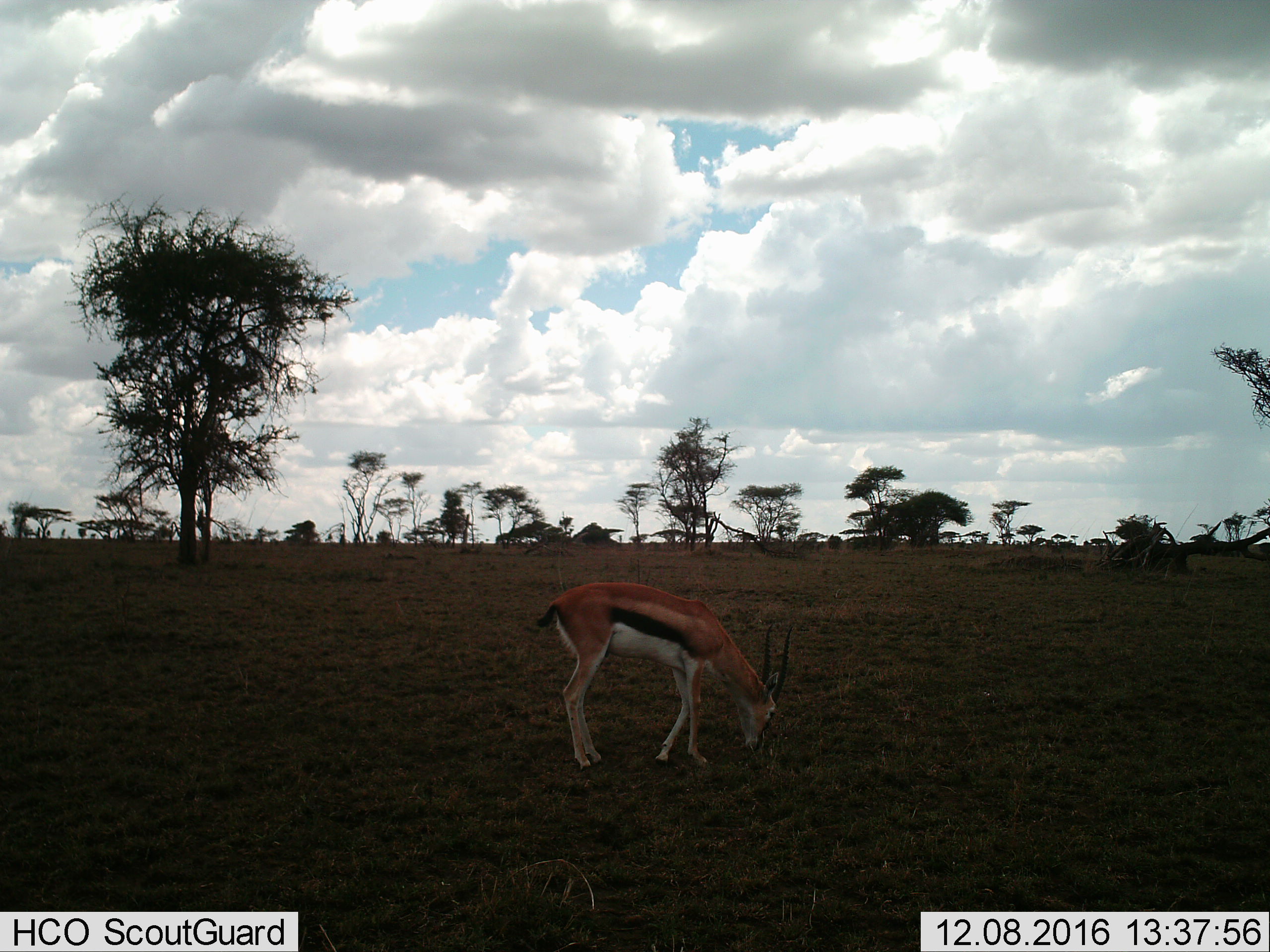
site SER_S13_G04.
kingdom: Animalia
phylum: Chordata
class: Mammalia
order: Artiodactyla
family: Bovidae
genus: Eudorcas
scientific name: Eudorcas thomsonii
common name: thomson's gazelle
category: gazellethomsons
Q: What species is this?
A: Gazellethomsons (thomson's gazelle) (Eudorcas thomsonii).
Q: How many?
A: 1.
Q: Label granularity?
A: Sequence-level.